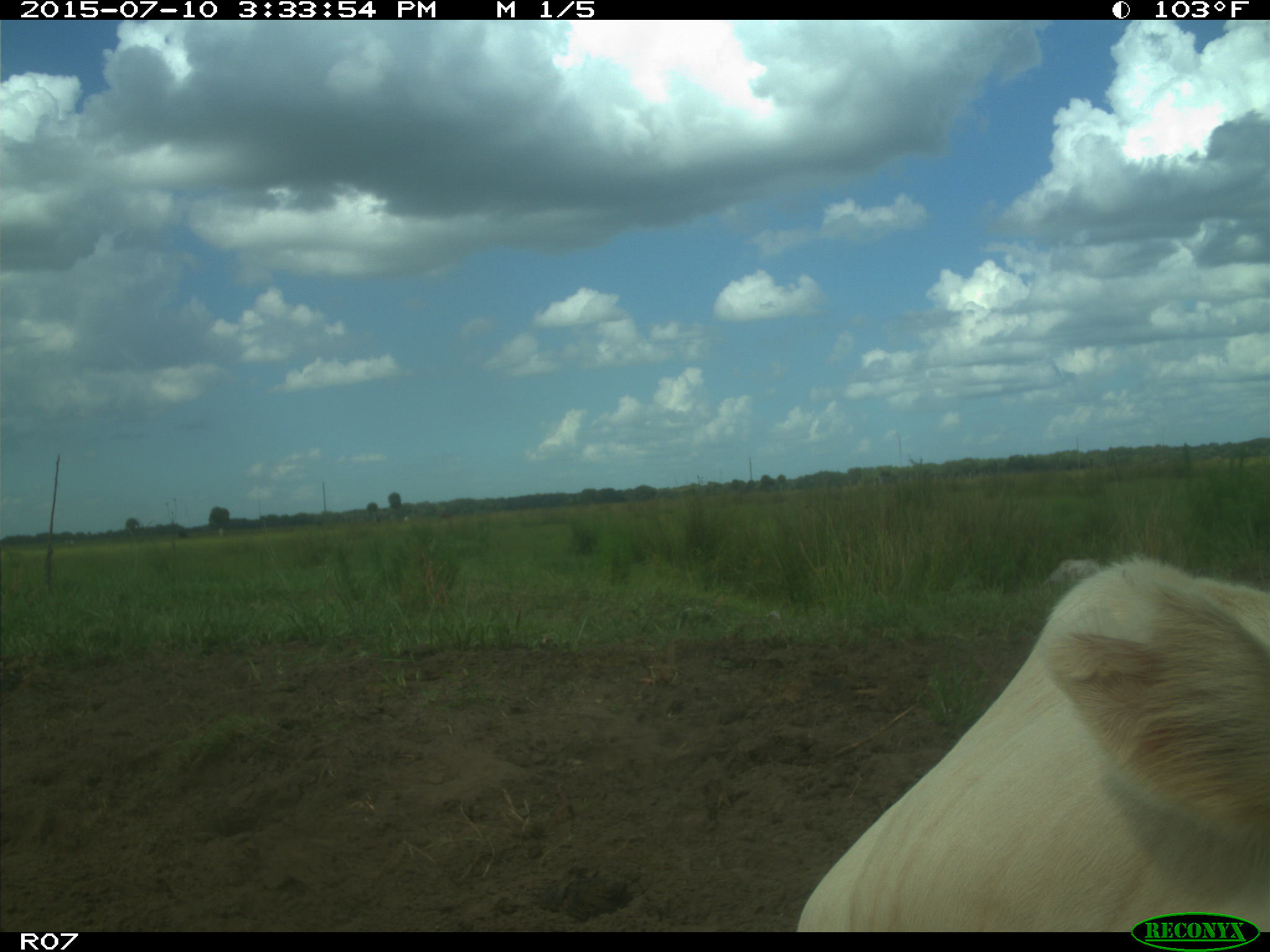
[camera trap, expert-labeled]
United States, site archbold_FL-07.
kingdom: Animalia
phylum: Chordata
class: Mammalia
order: Artiodactyla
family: Bovidae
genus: Bos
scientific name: Bos taurus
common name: domestic cow